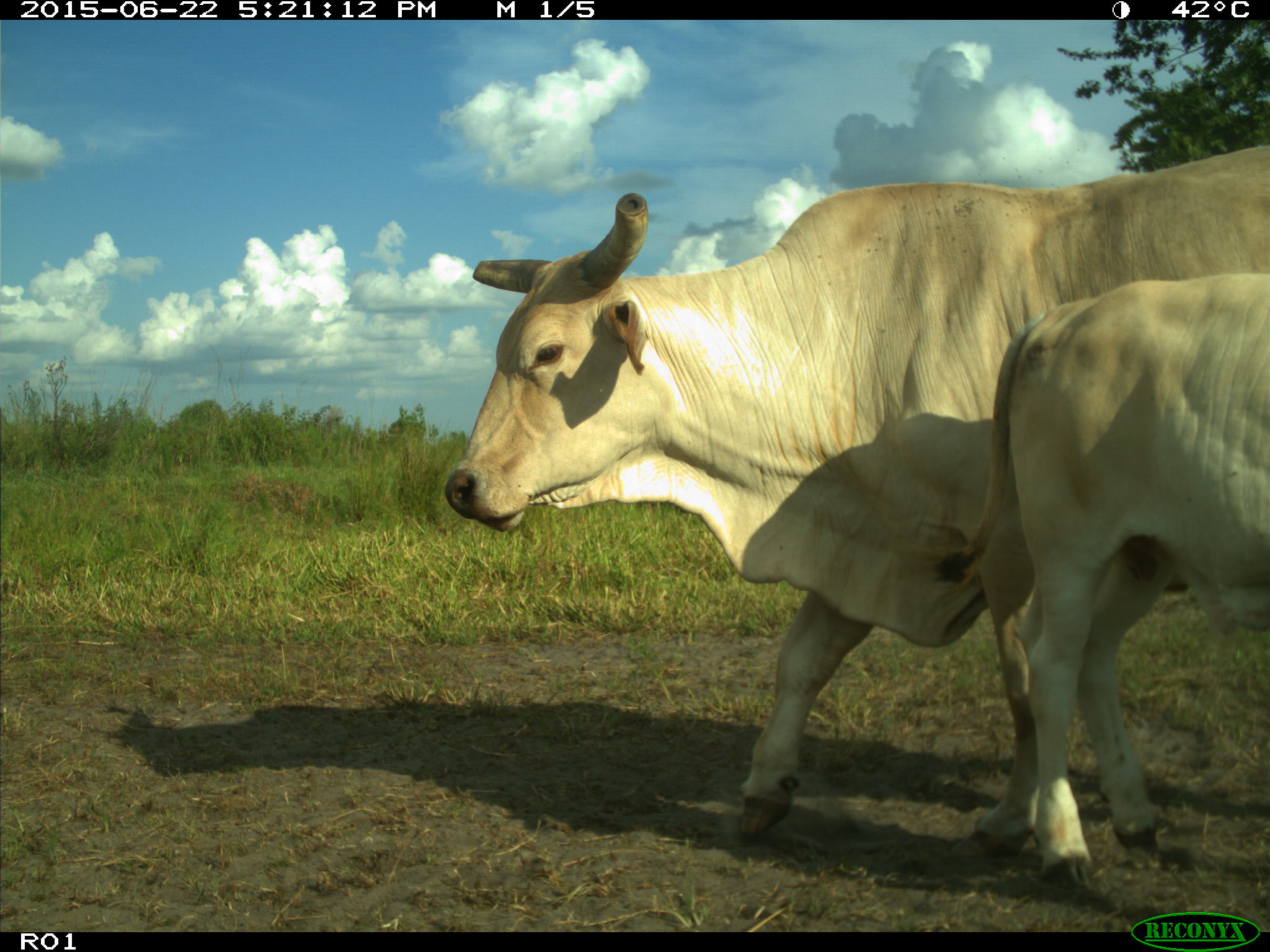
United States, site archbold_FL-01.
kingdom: Animalia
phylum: Chordata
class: Mammalia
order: Artiodactyla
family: Bovidae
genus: Bos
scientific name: Bos taurus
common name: domestic cow